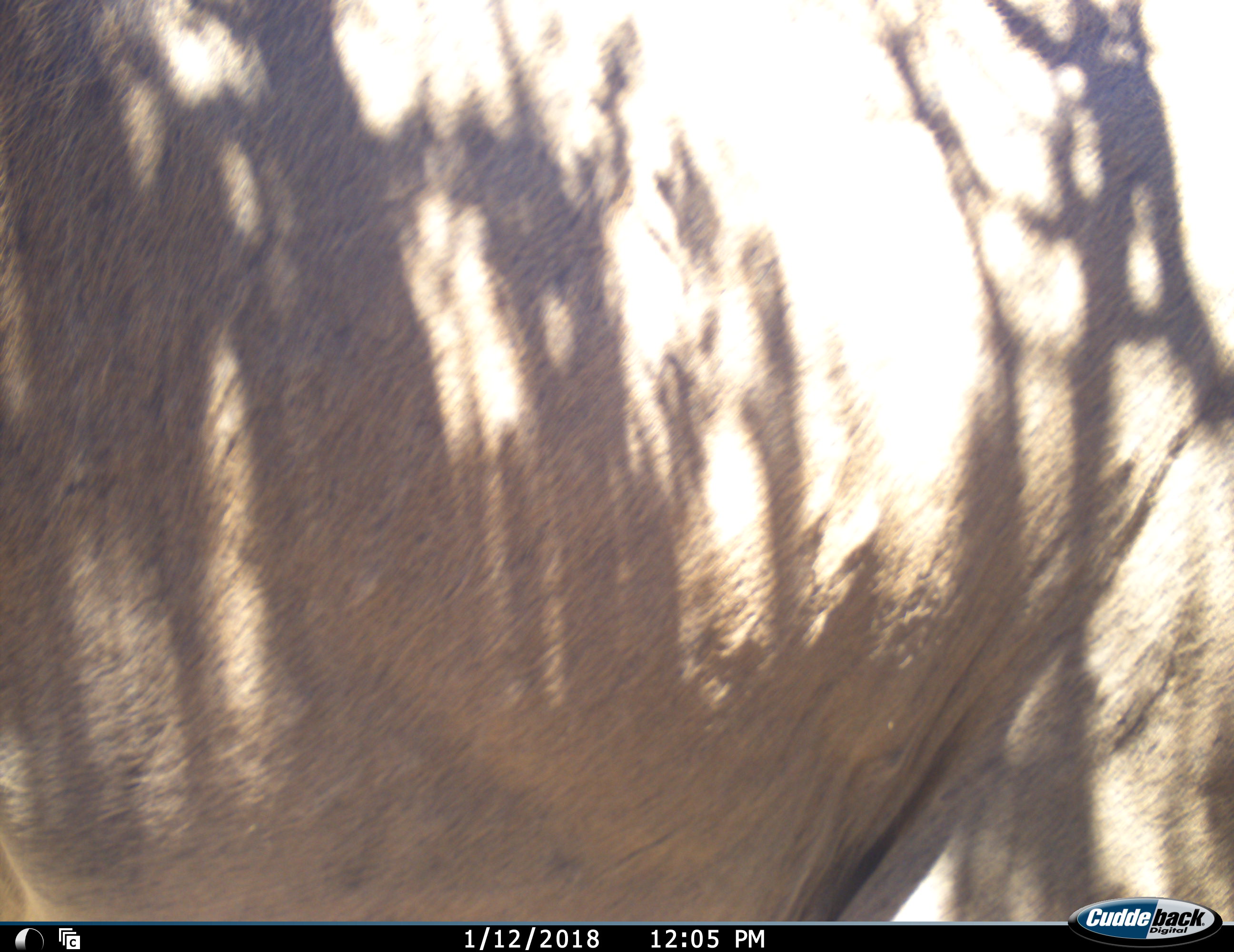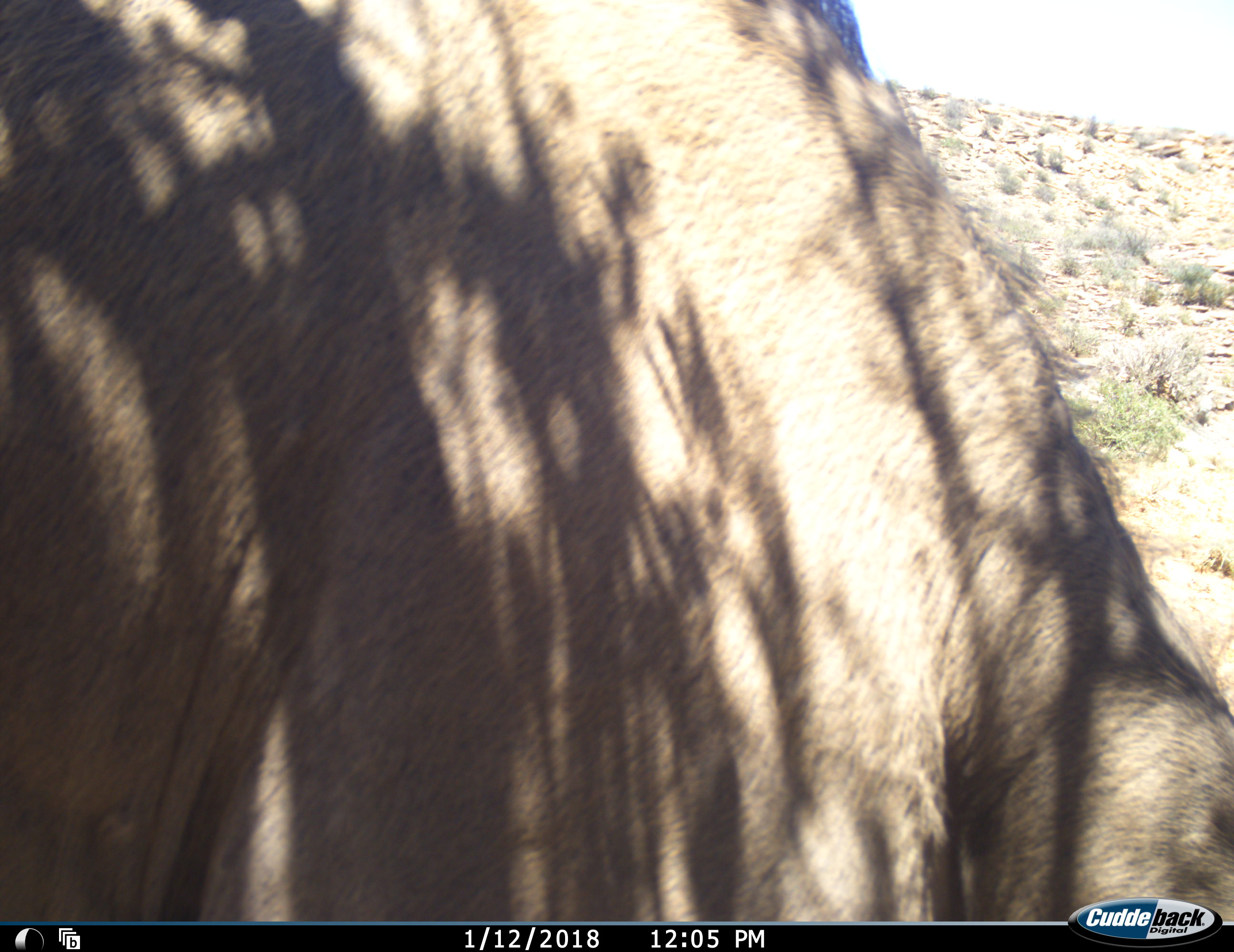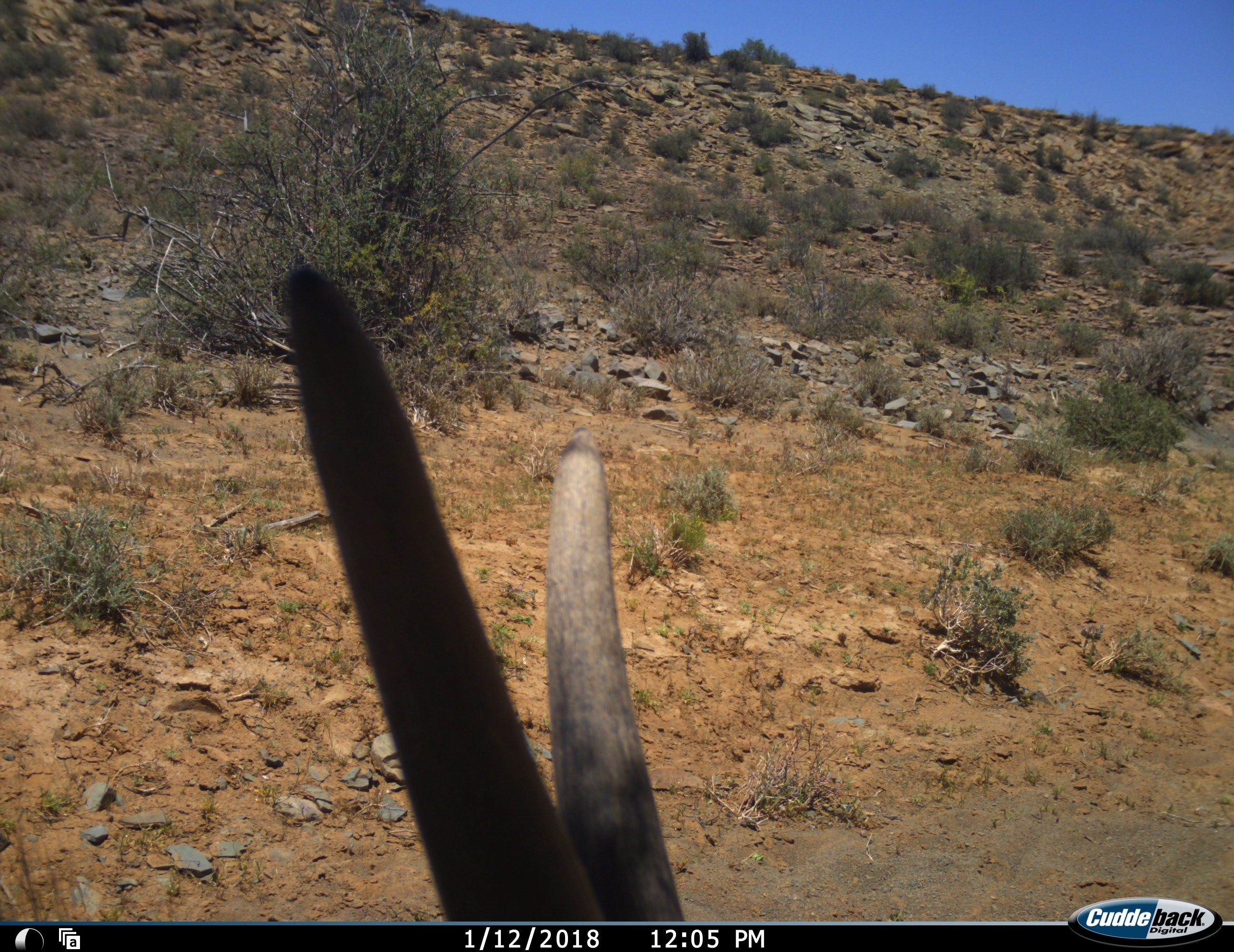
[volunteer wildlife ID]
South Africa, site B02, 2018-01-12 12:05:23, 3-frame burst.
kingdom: Animalia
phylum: Chordata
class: Mammalia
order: Artiodactyla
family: Bovidae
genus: Tragelaphus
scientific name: Tragelaphus oryx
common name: eland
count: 1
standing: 40%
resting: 0%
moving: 80%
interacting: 0%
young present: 0%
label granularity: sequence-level